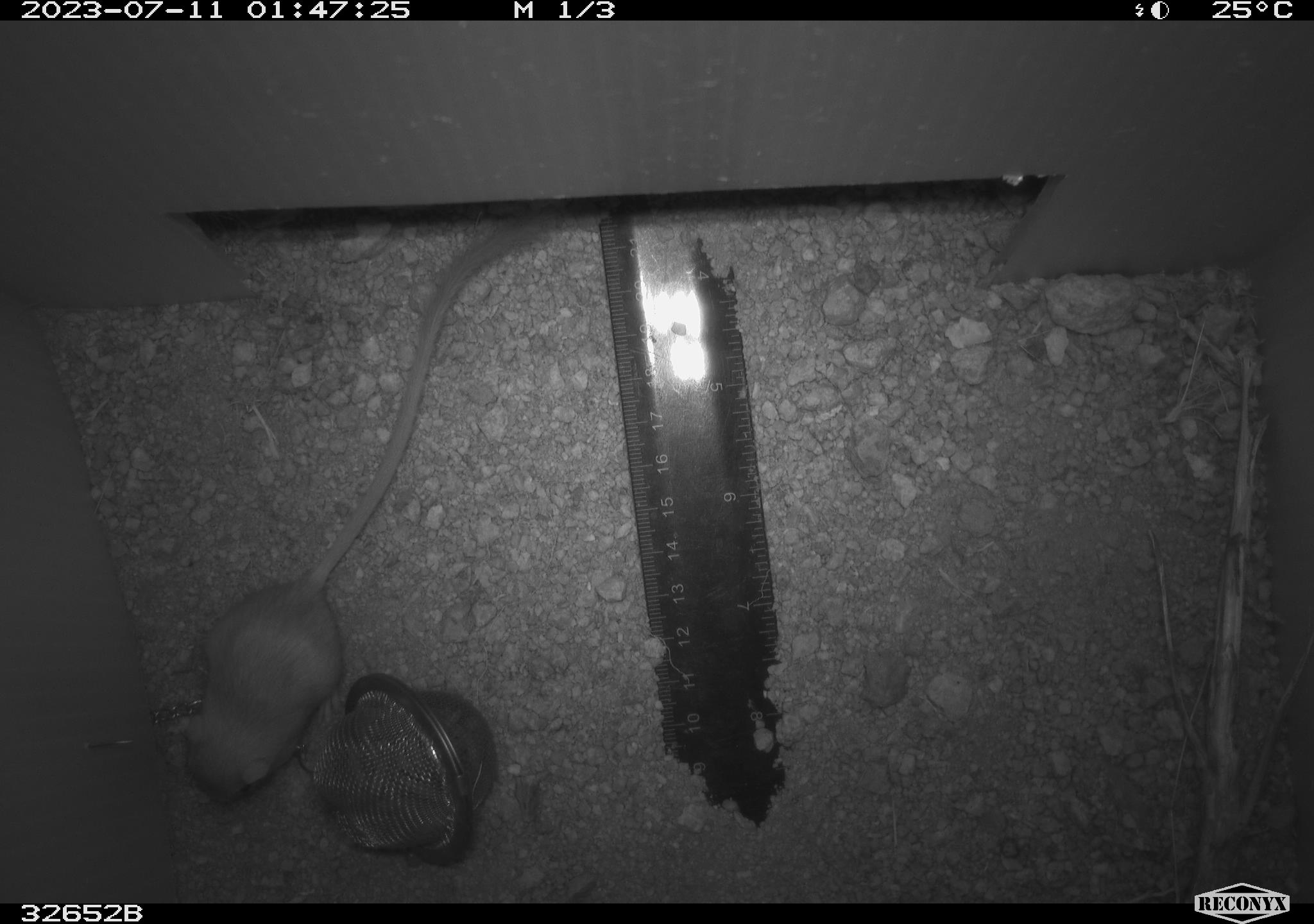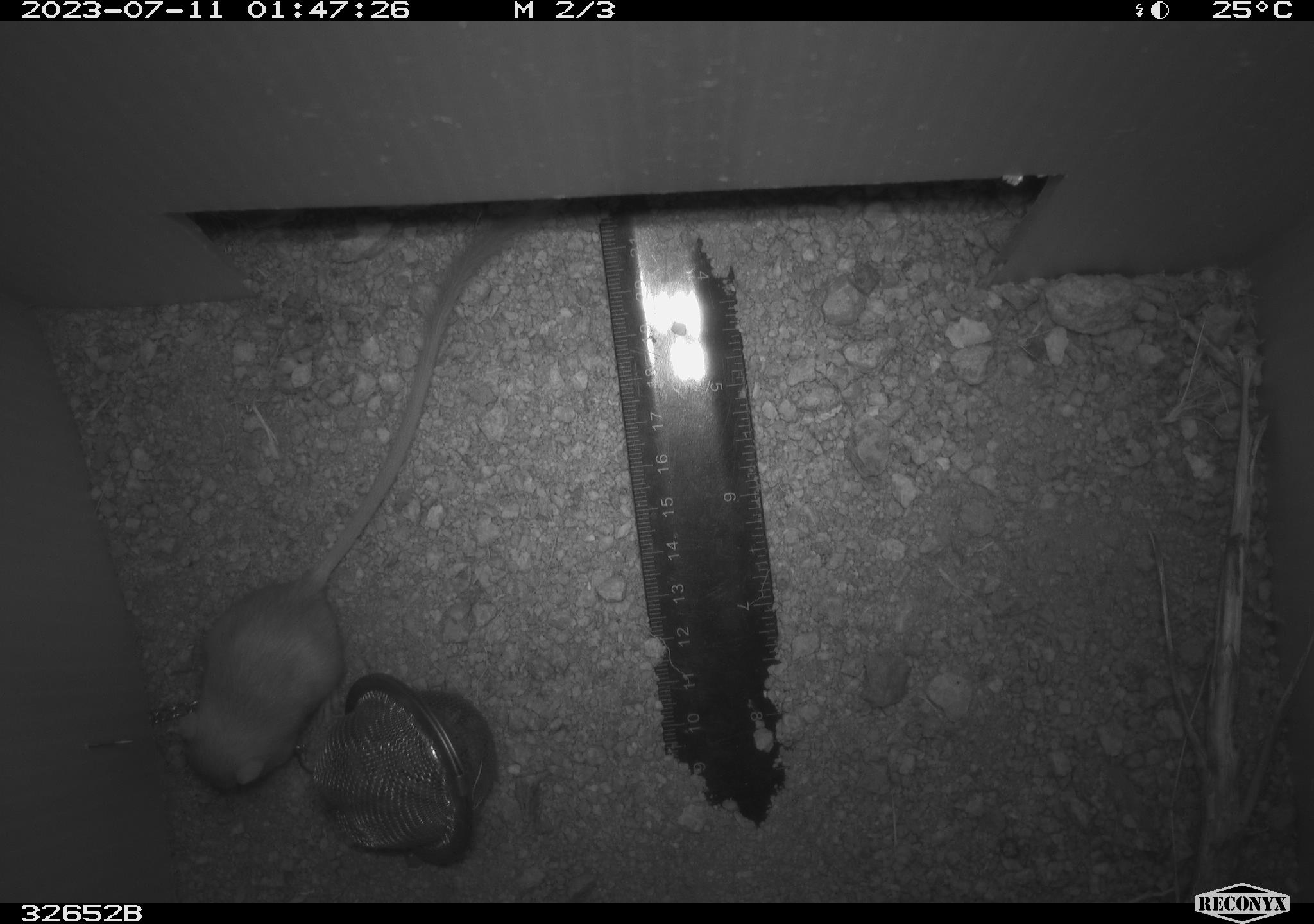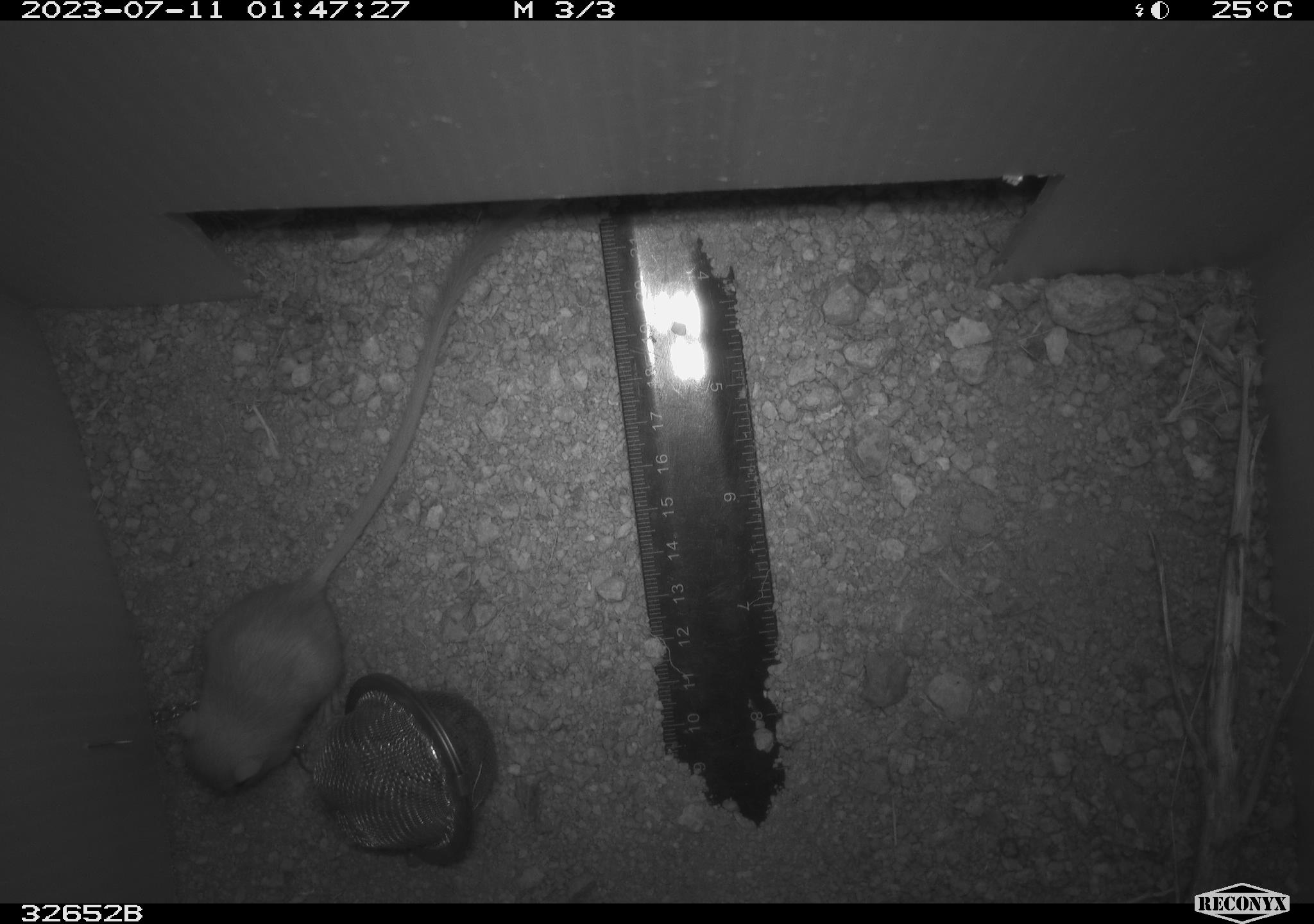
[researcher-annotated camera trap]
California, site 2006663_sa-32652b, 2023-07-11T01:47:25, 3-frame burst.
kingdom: Animalia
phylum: Chordata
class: Mammalia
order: Rodentia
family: Heteromyidae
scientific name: Heteromyidae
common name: kangaroo rats and pocket mice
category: heteromyidae family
Heteromyidae family (kangaroo rats and pocket mice) (Heteromyidae).